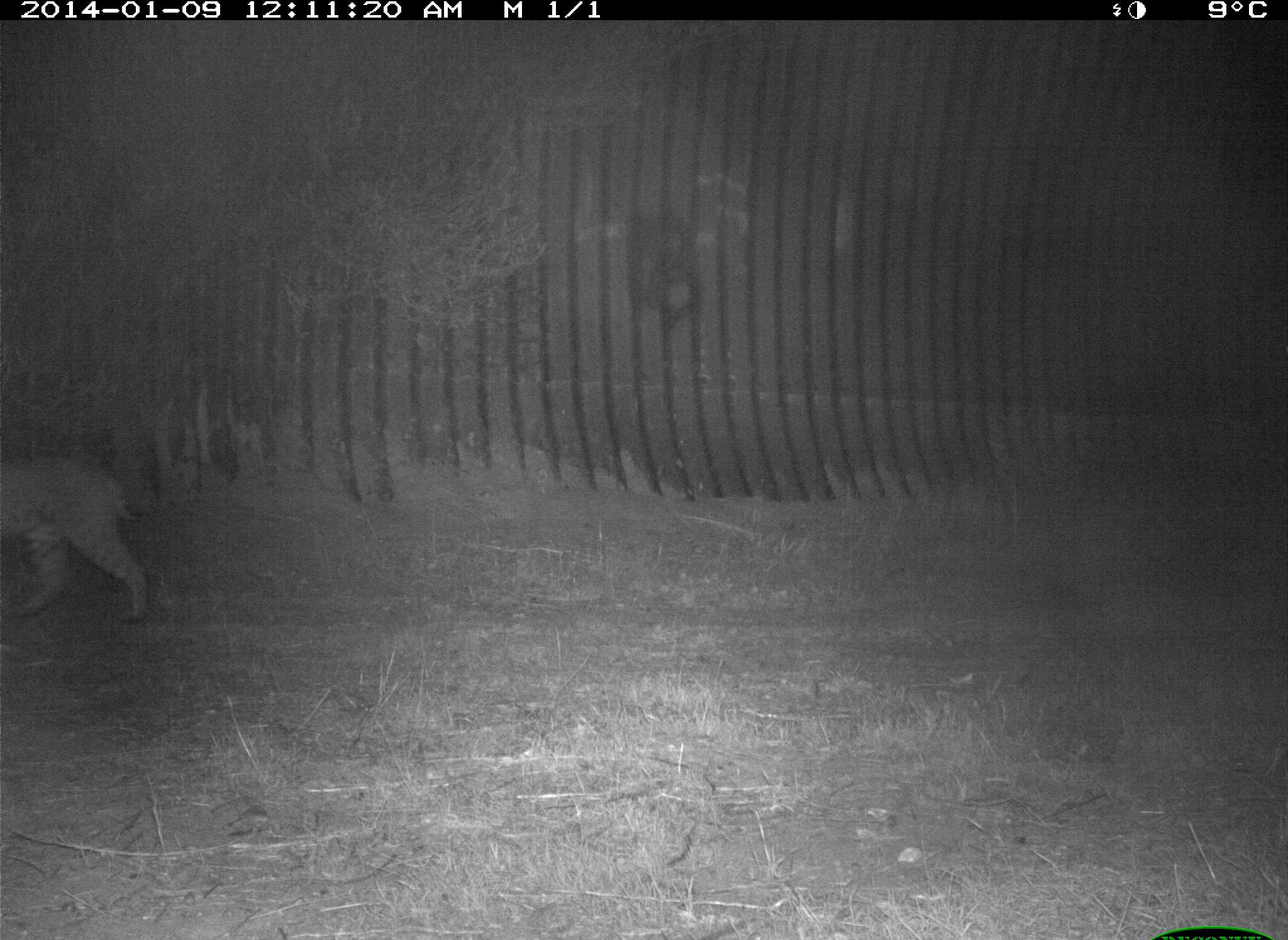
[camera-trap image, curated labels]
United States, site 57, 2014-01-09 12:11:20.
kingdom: Animalia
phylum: Chordata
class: Mammalia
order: Carnivora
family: Felidae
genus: Lynx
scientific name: Lynx rufus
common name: bobcat